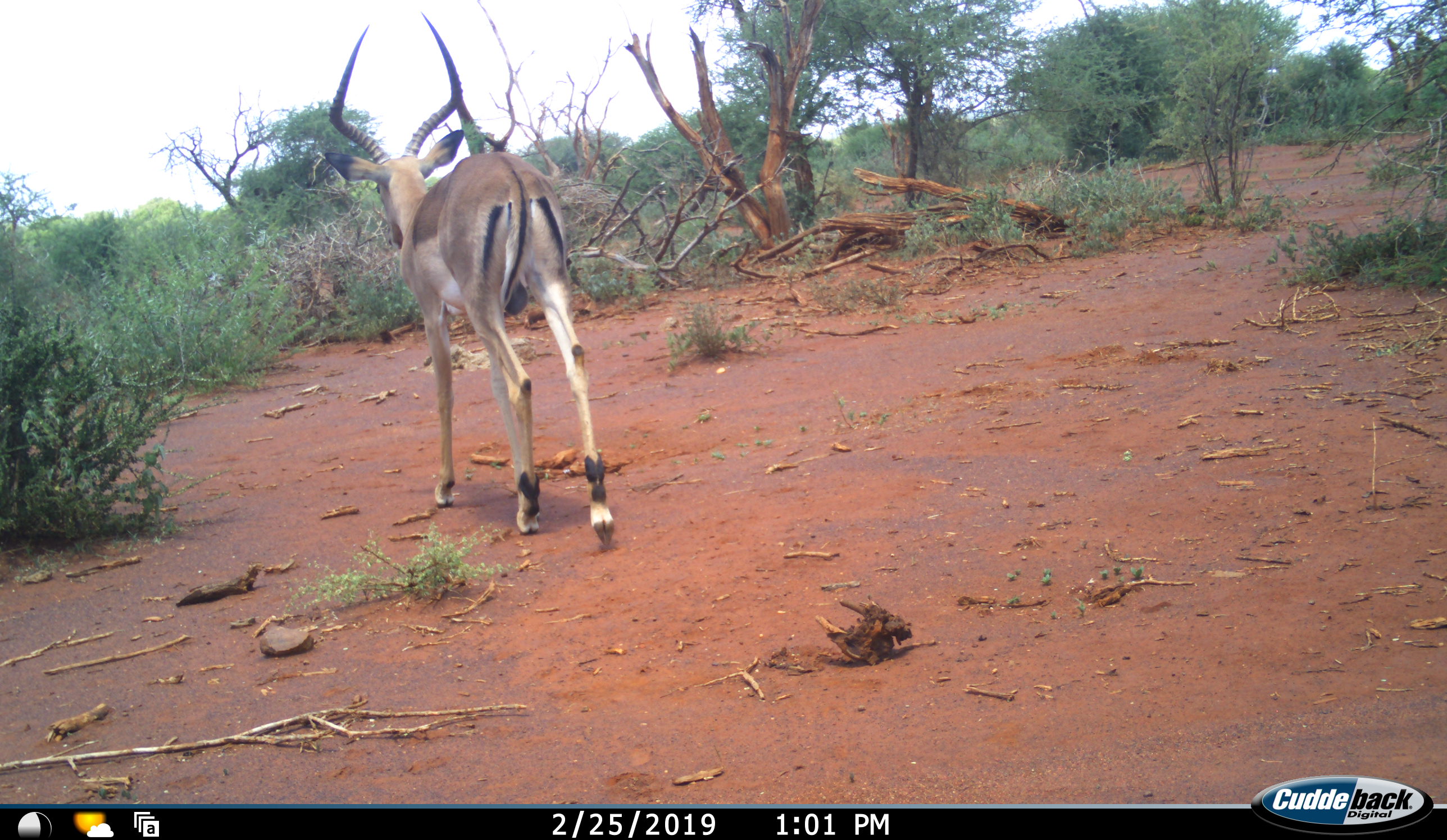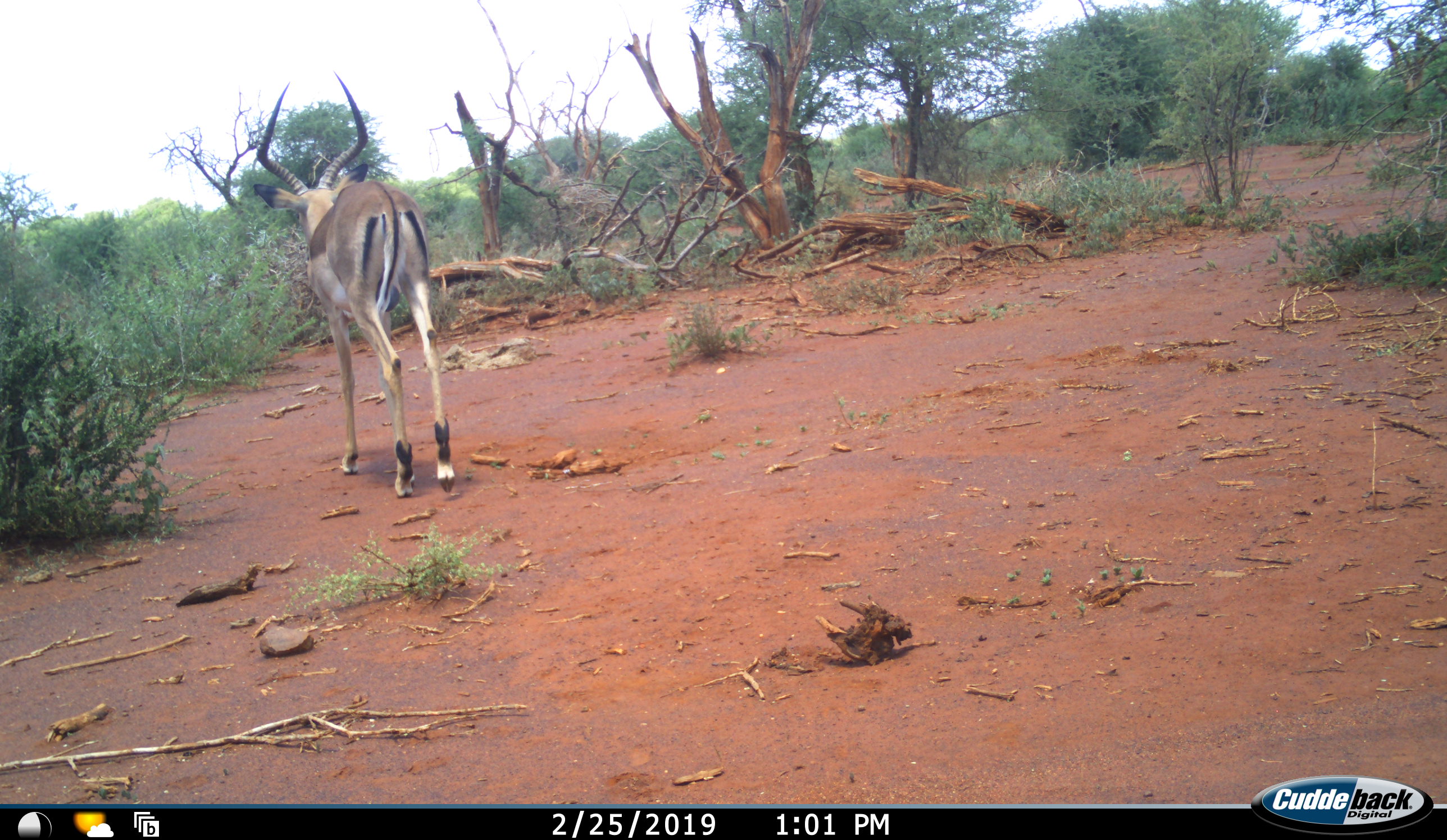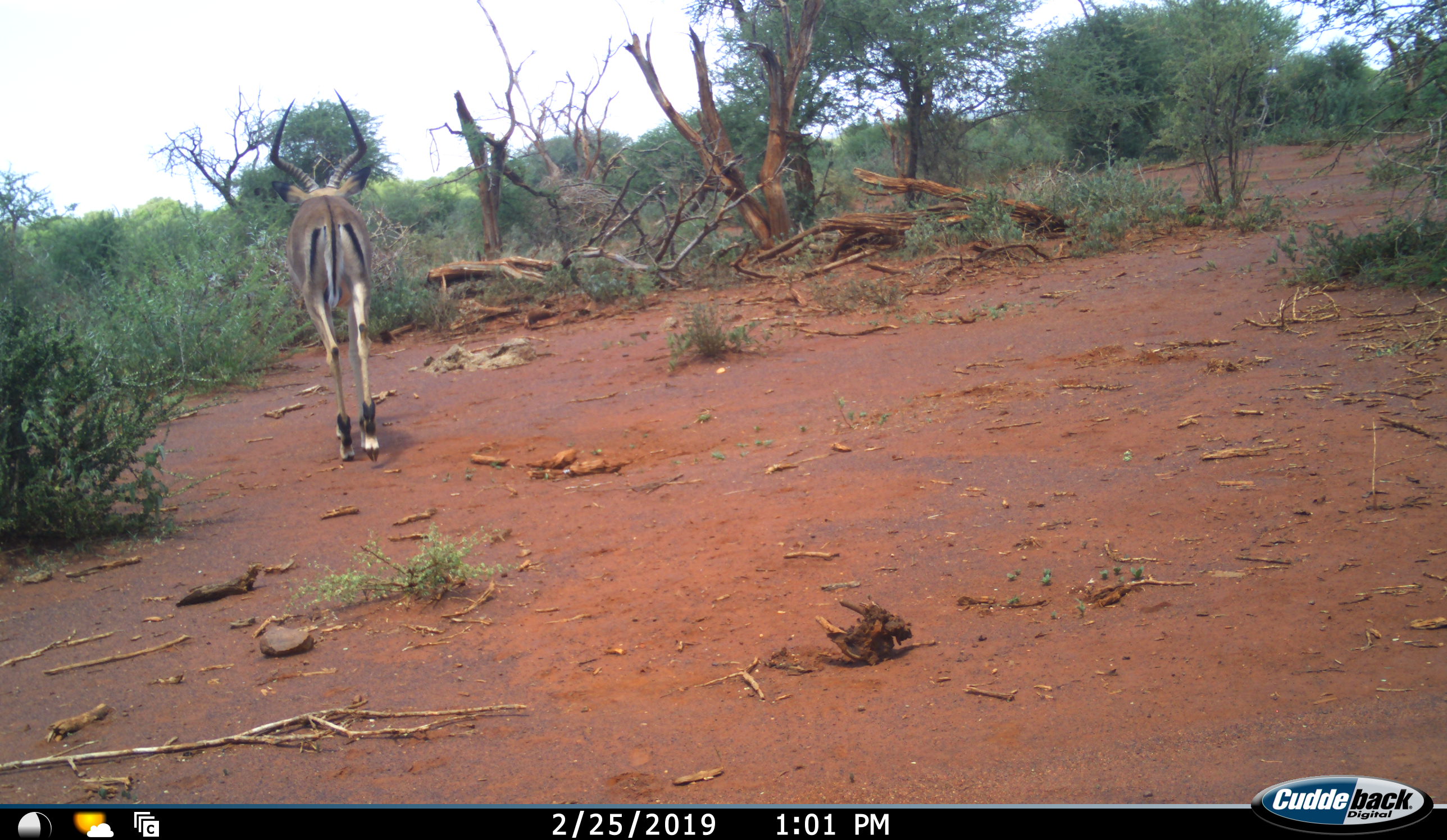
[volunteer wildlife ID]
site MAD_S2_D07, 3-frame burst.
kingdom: Animalia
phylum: Chordata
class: Mammalia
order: Artiodactyla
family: Bovidae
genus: Aepyceros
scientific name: Aepyceros melampus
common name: impala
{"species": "impala (Aepyceros melampus)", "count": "1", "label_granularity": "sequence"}